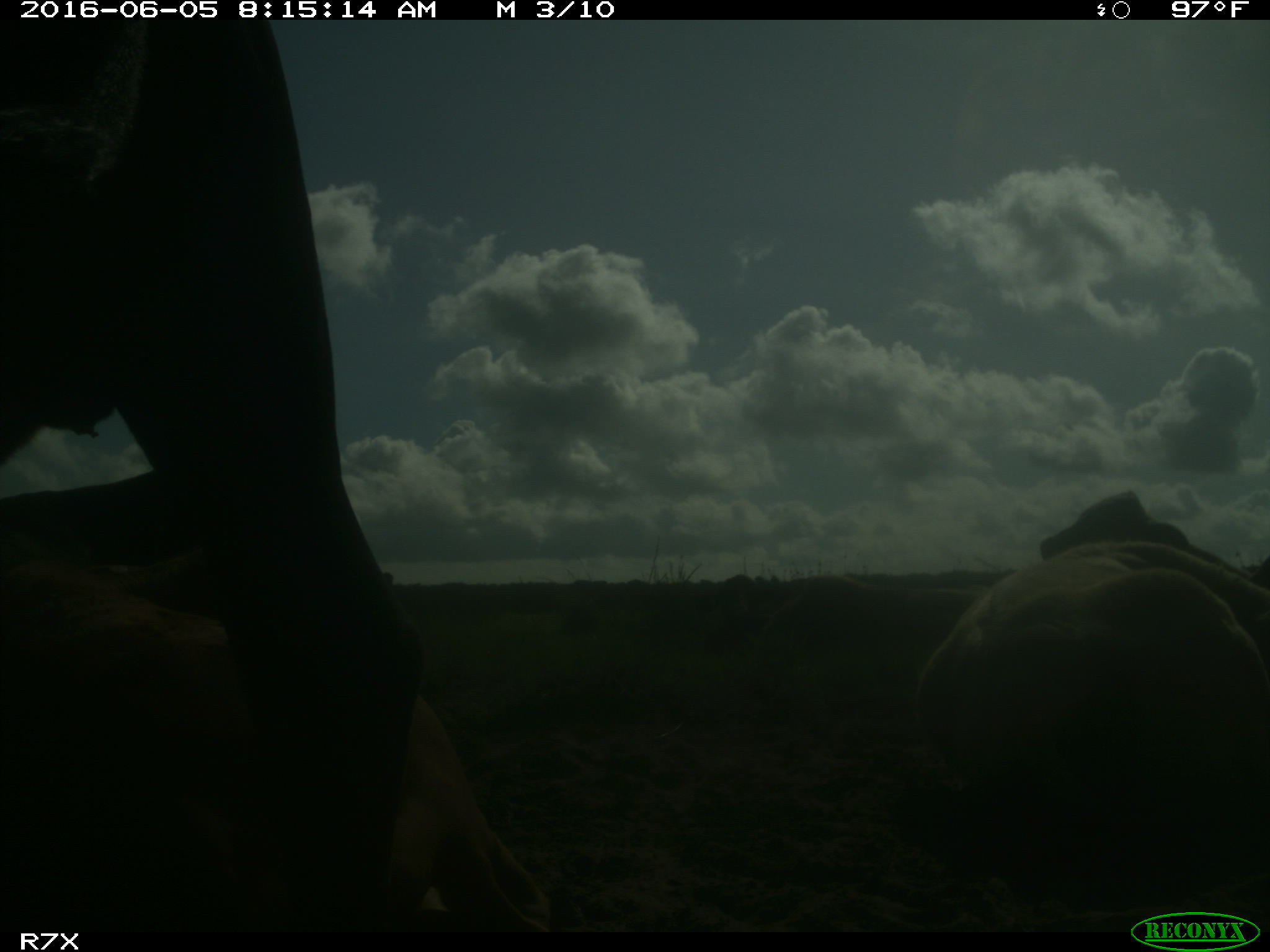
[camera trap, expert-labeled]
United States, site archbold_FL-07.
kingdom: Animalia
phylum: Chordata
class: Mammalia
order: Artiodactyla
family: Bovidae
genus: Bos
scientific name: Bos taurus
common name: domestic cow